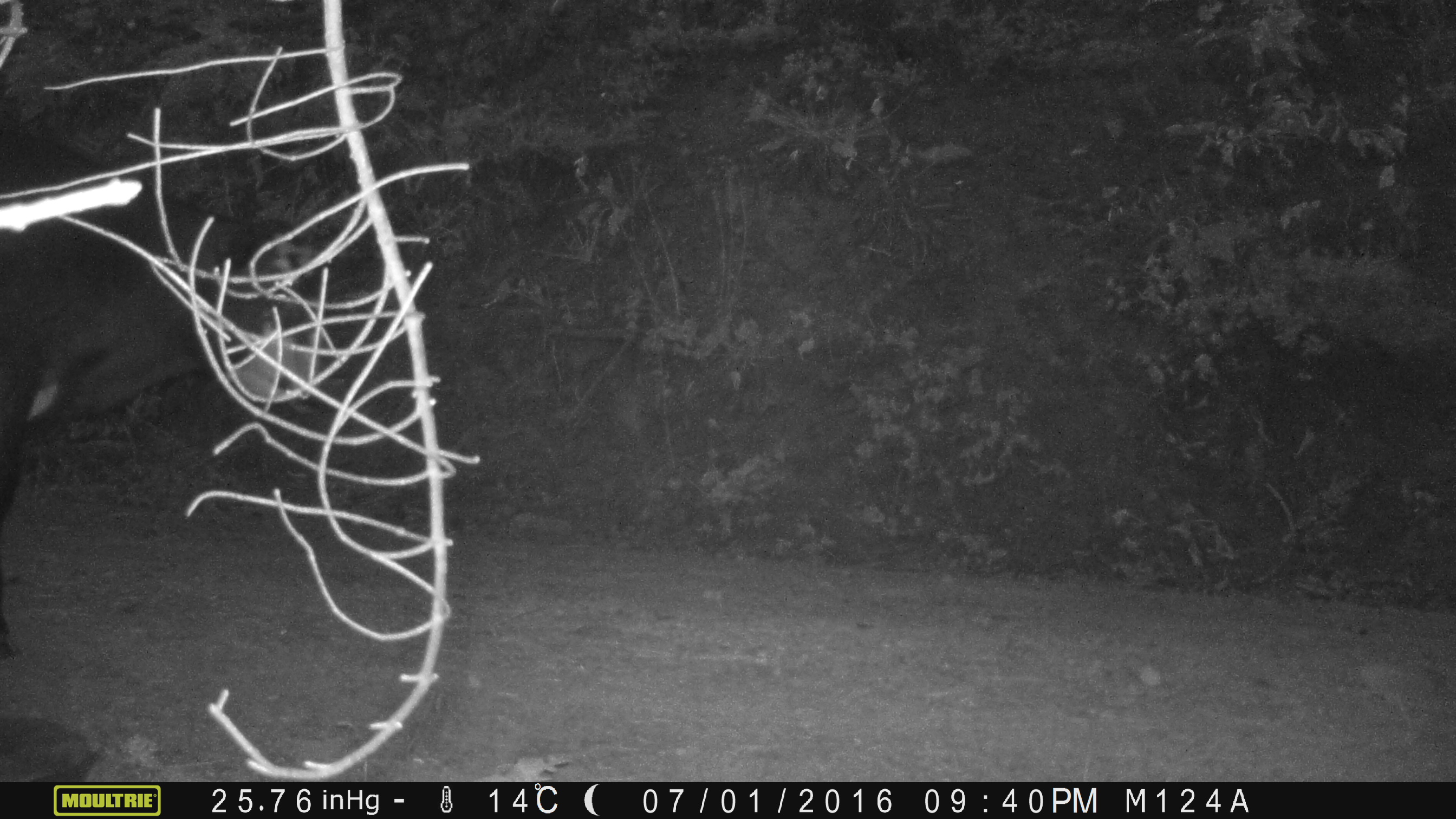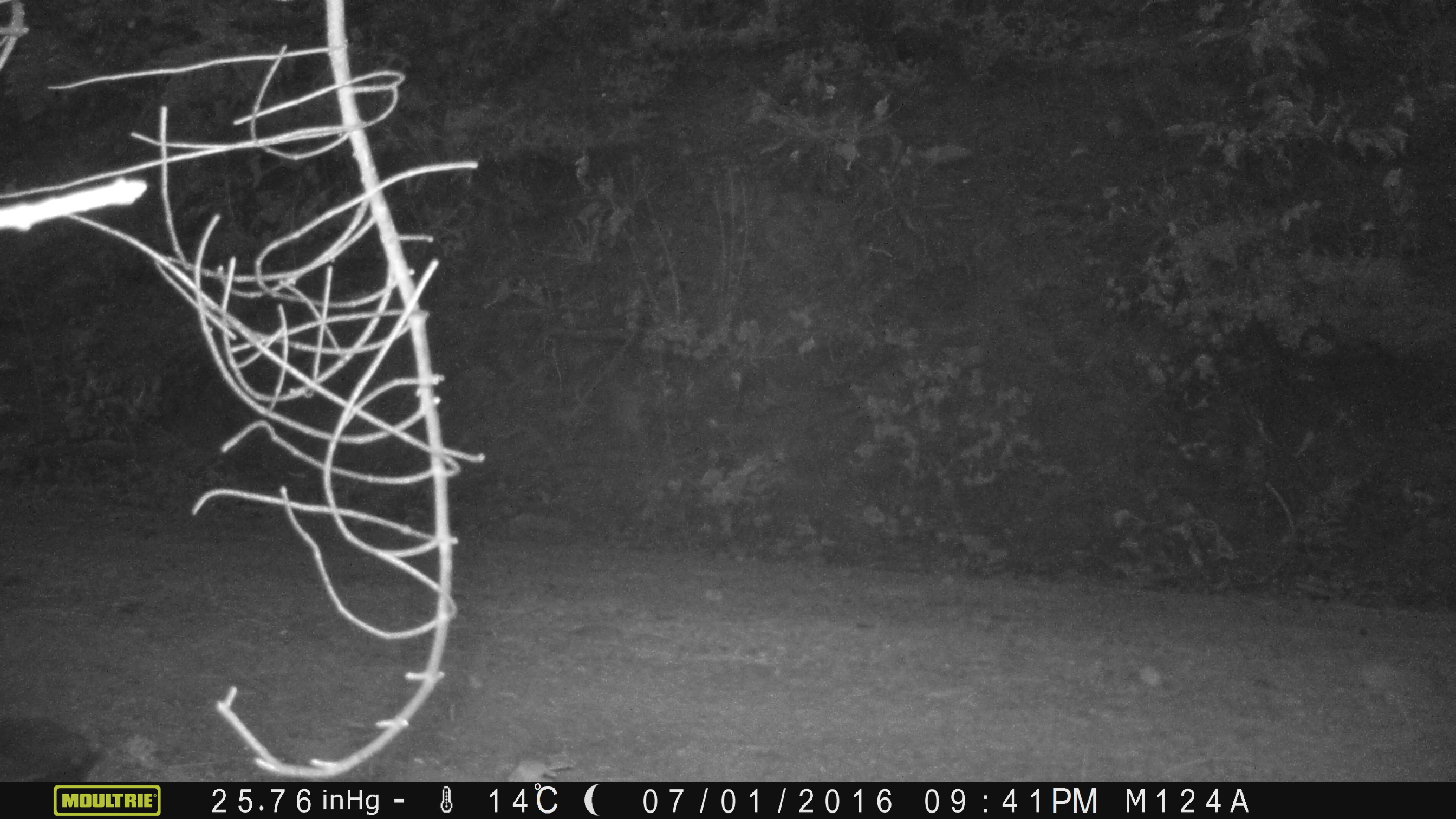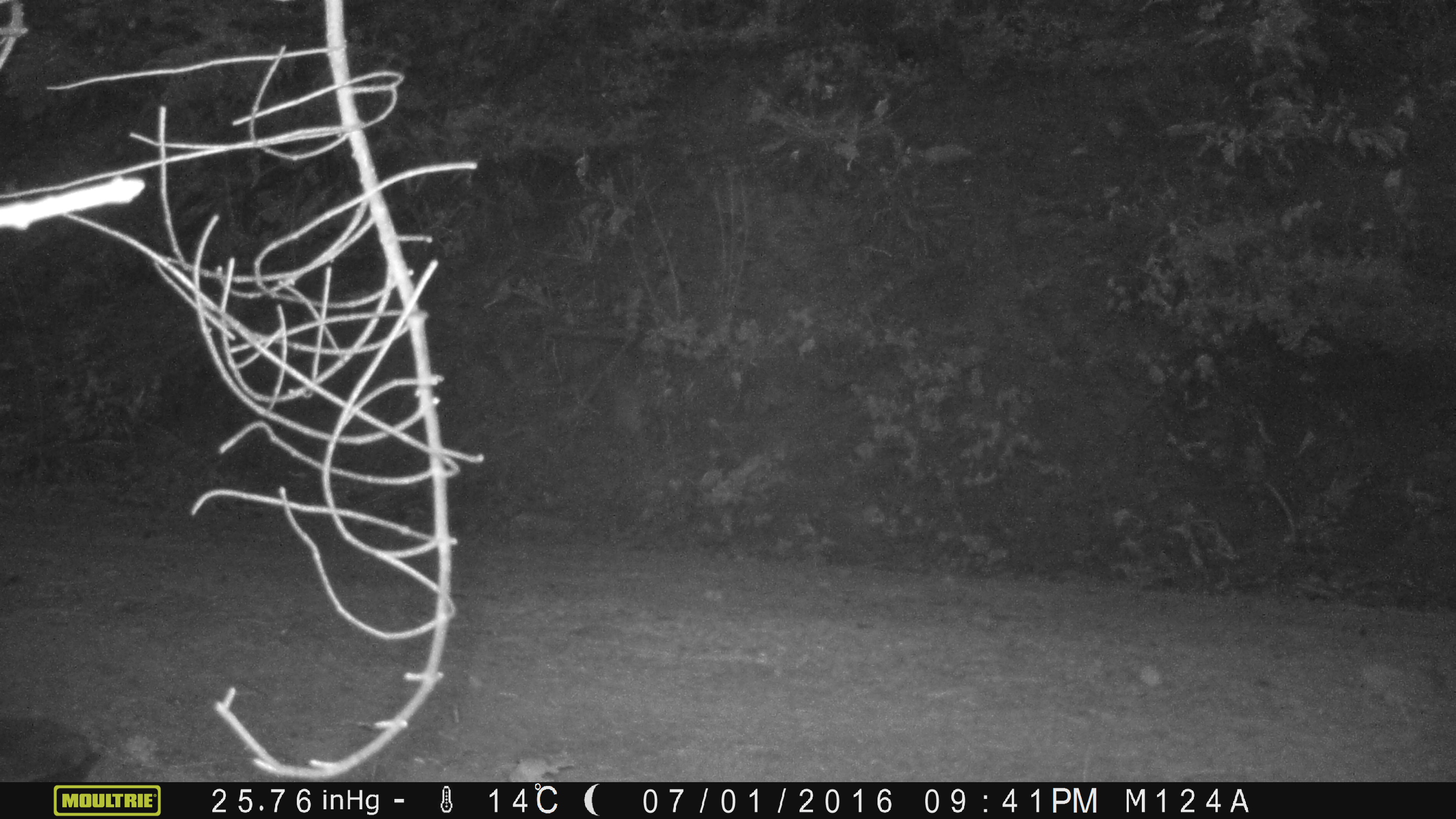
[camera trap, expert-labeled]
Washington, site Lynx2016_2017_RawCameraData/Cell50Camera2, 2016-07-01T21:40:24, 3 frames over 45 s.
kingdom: Animalia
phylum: Chordata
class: Mammalia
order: Artiodactyla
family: Bovidae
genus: Bos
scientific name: Bos taurus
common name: domestic cattle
Domestic cattle (Bos taurus). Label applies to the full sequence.